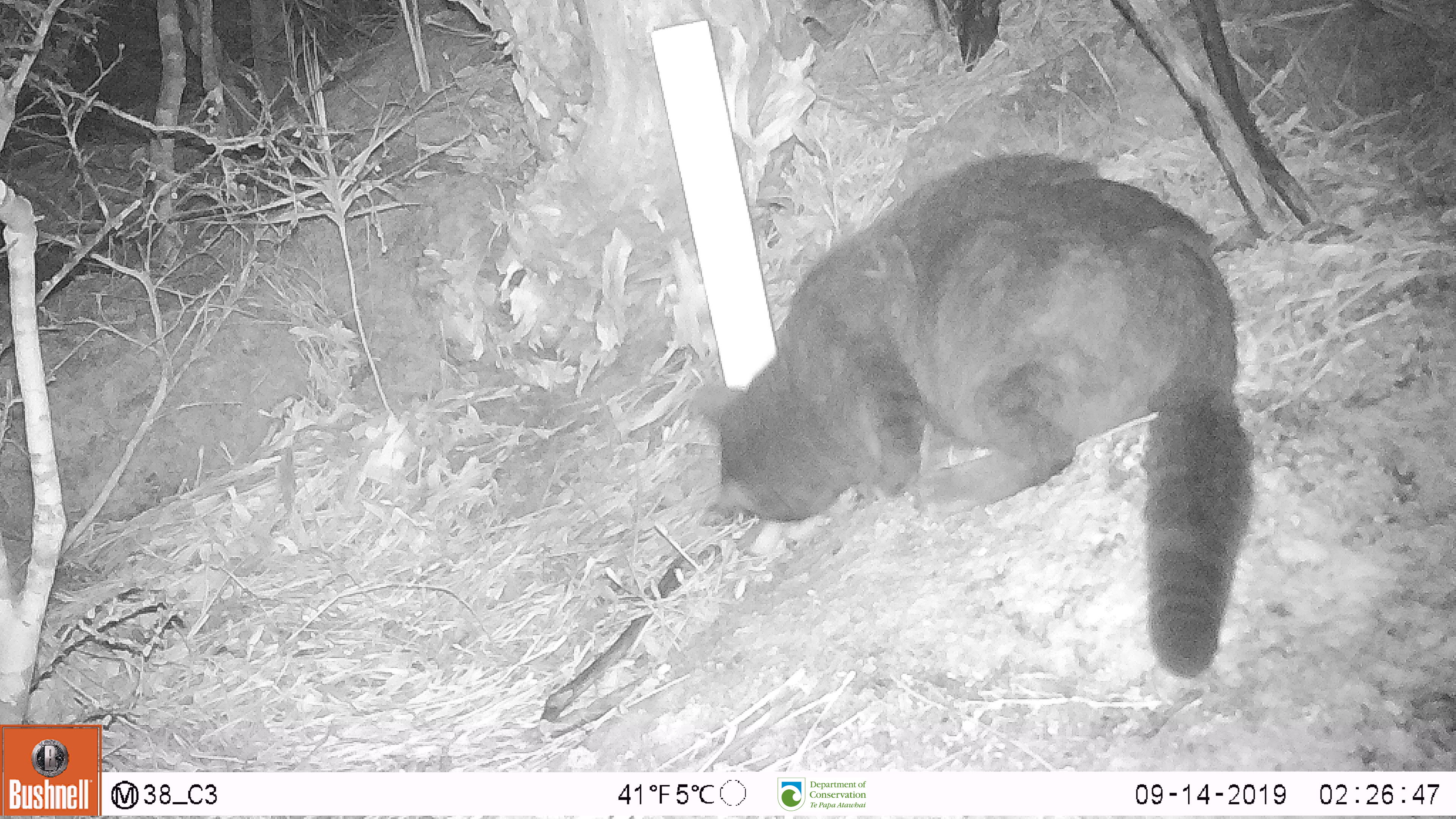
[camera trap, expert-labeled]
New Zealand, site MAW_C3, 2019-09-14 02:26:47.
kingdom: Animalia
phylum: Chordata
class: Mammalia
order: Carnivora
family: Felidae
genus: Felis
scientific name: Felis catus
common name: domestic cat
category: cat